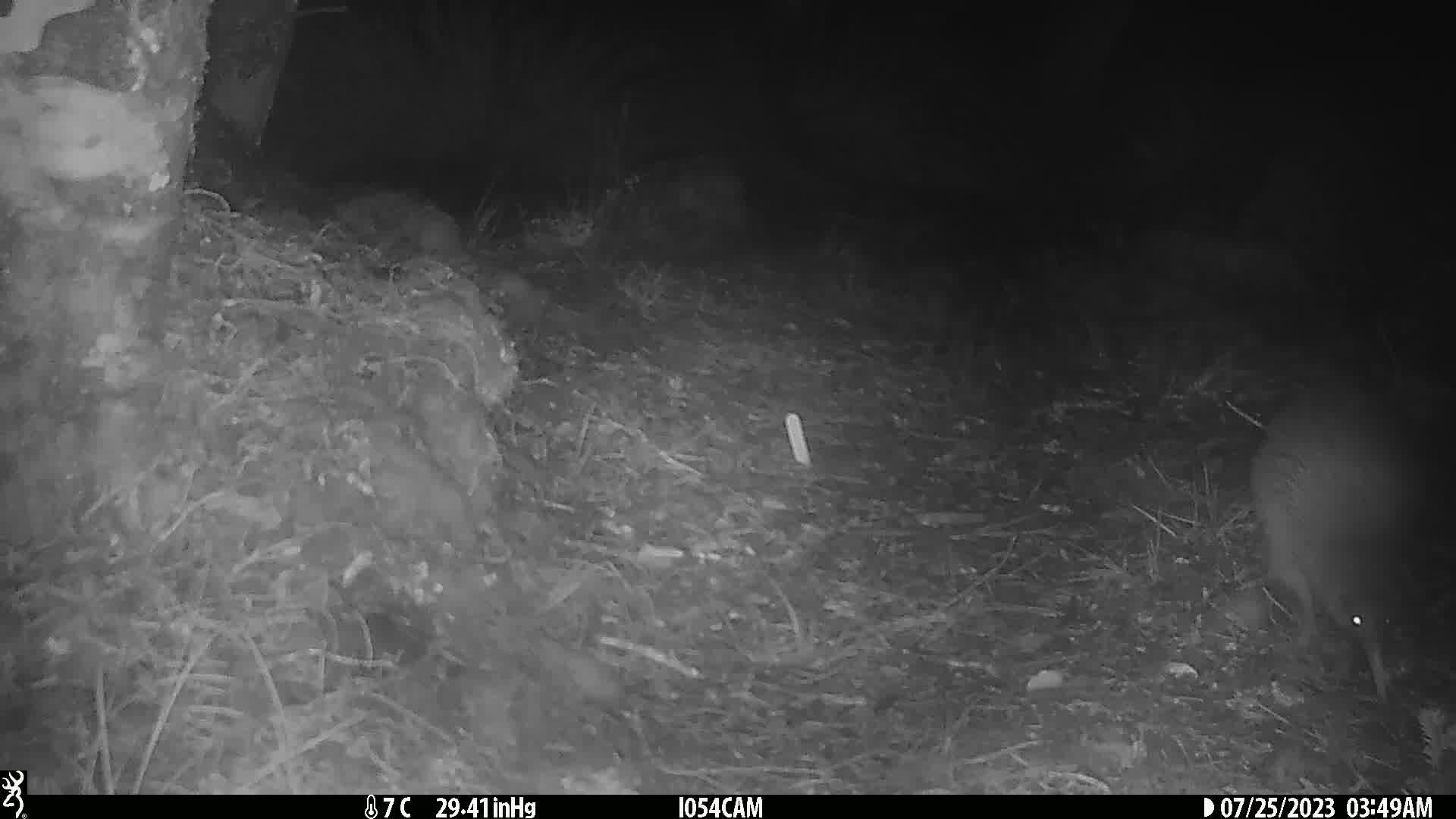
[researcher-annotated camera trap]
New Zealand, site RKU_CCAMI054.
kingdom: Animalia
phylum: Chordata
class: Aves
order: Apterygiformes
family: Apterygidae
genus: Apteryx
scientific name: Apteryx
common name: kiwi